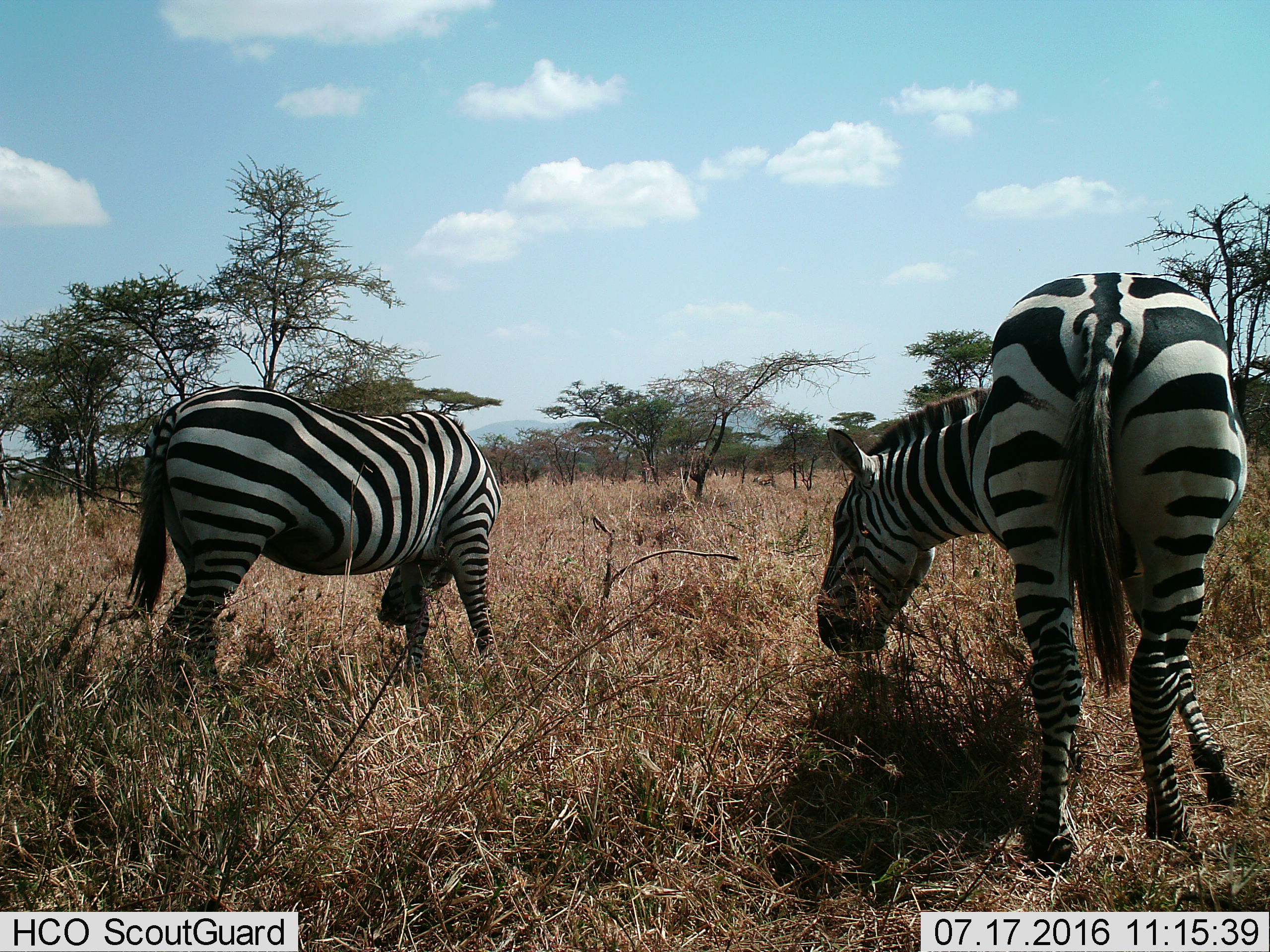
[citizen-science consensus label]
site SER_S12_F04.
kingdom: Animalia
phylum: Chordata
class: Mammalia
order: Perissodactyla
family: Equidae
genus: Equus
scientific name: Equus quagga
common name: plains zebra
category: zebraplains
Zebraplains (plains zebra) (Equus quagga), count 2. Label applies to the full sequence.